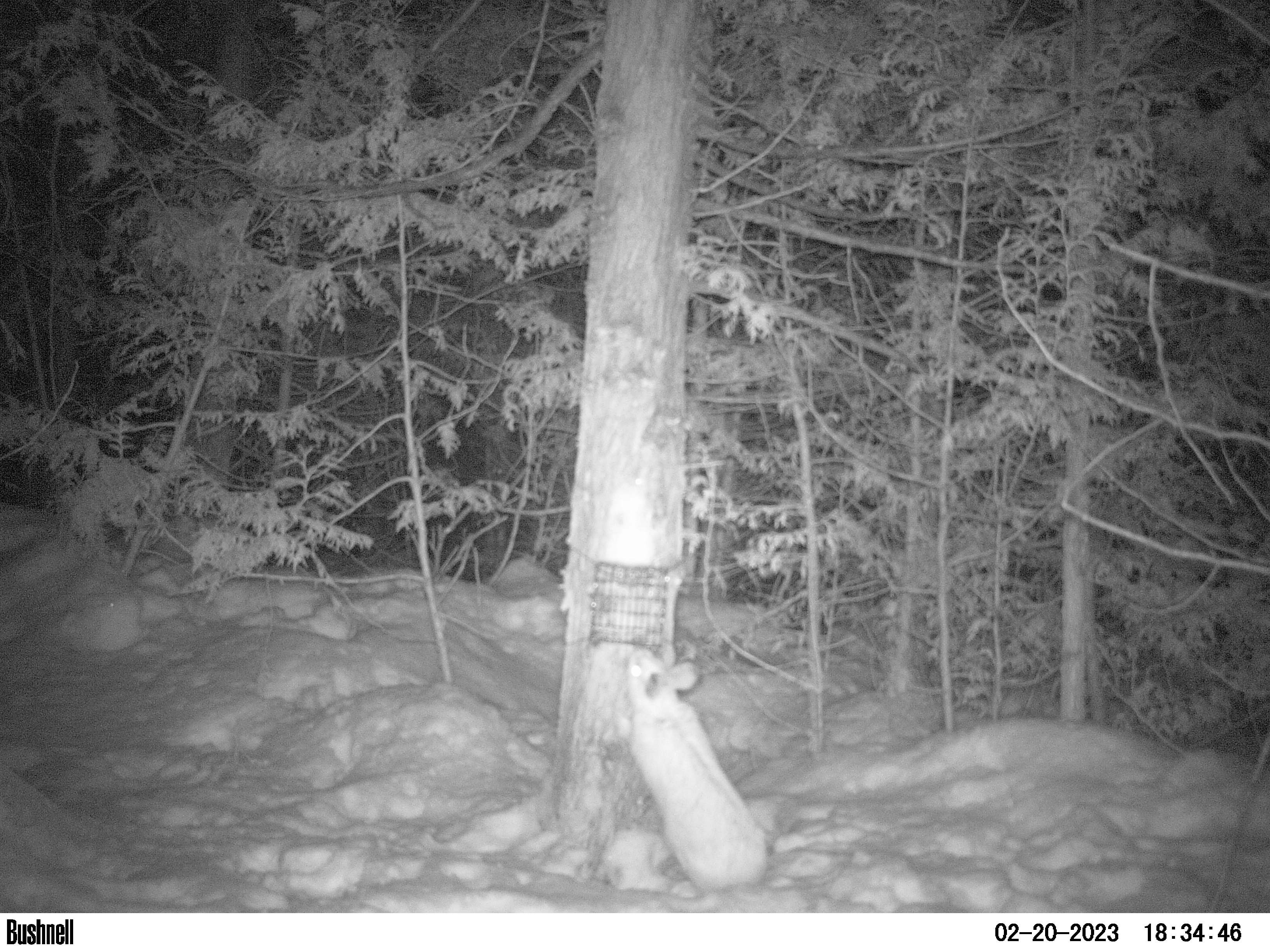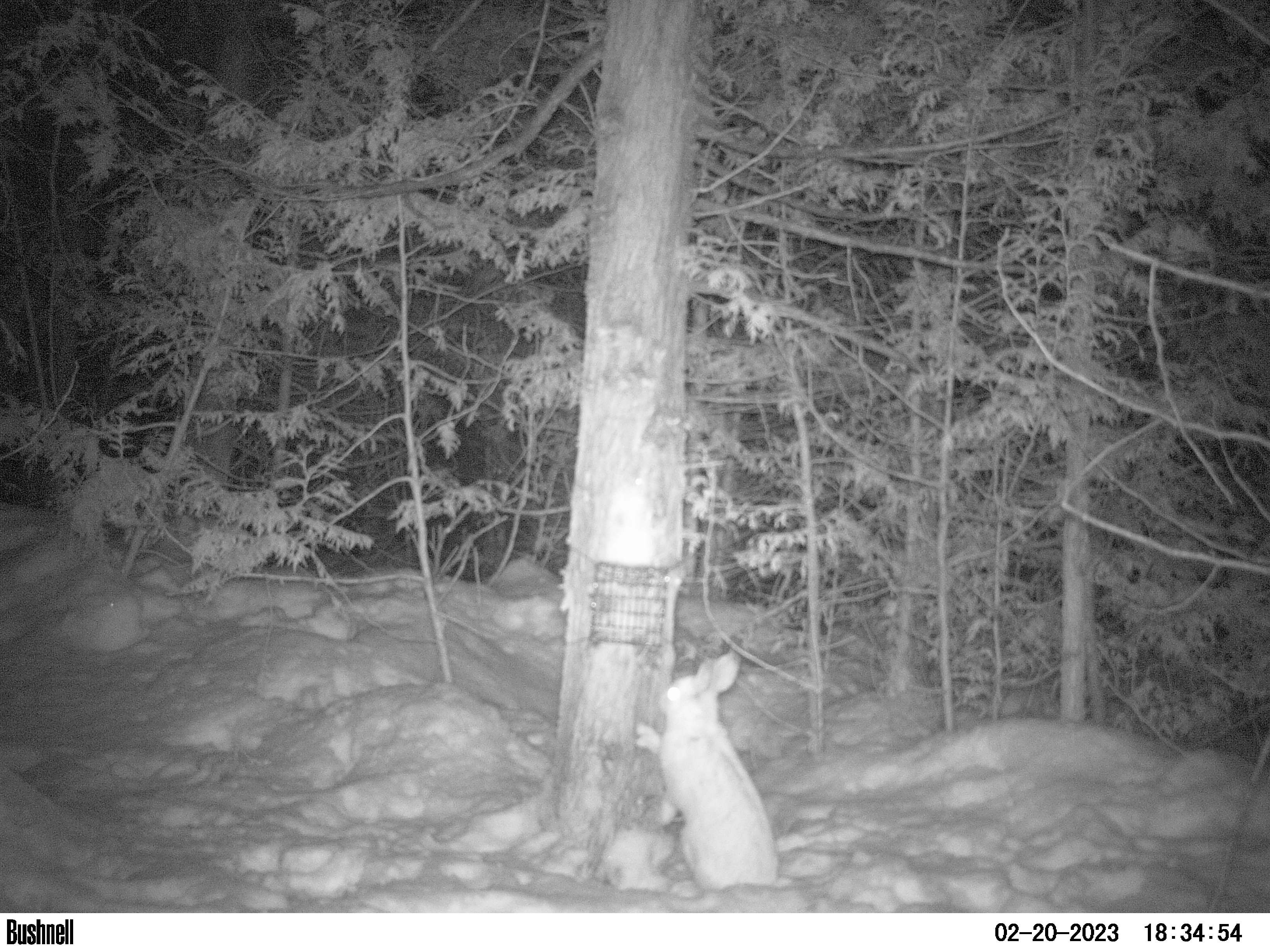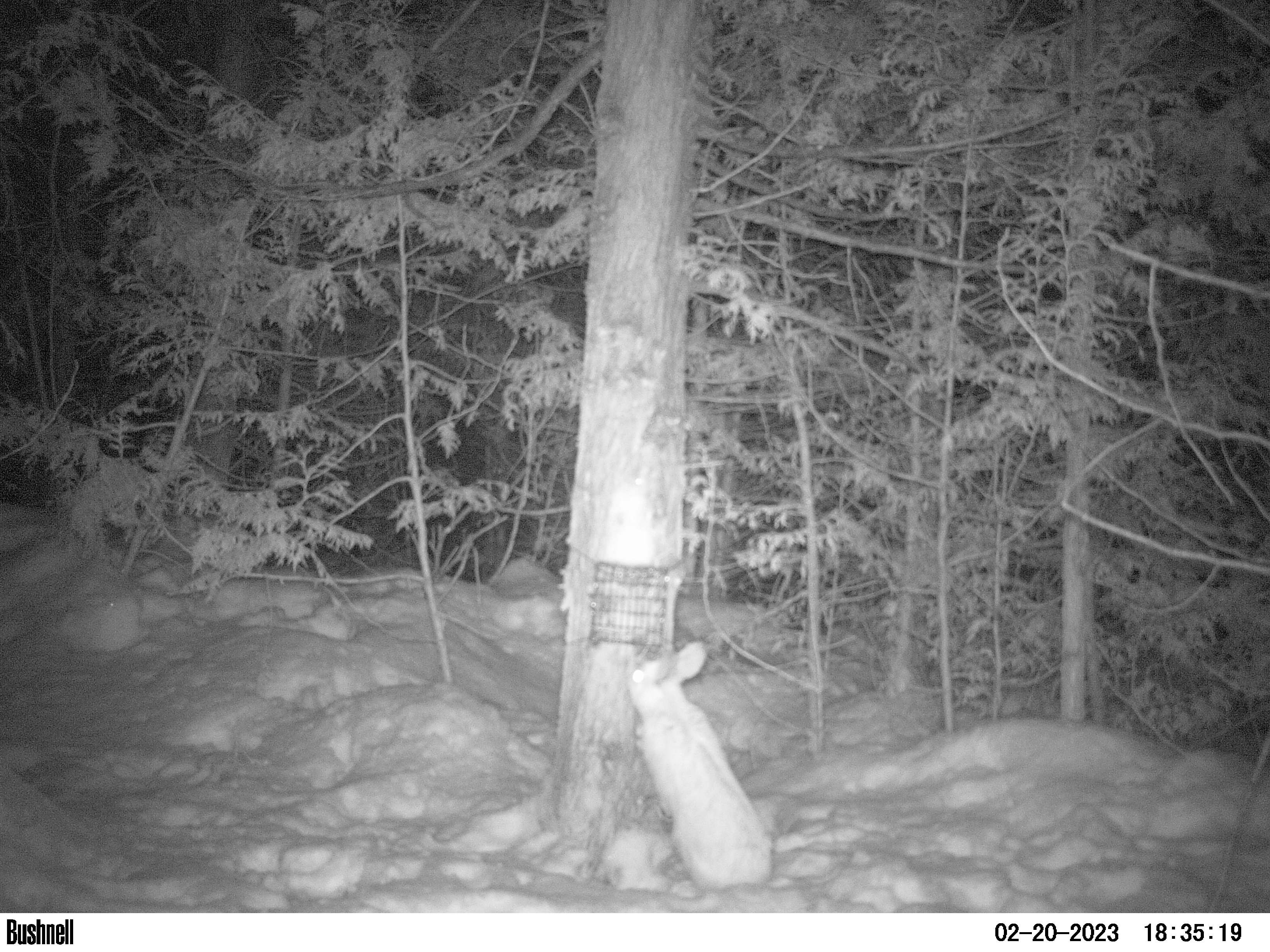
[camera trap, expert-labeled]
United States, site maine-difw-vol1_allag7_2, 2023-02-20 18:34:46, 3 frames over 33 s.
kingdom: Animalia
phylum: Chordata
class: Mammalia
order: Lagomorpha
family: Leporidae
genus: Lepus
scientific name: Lepus americanus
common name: snowshoe hare